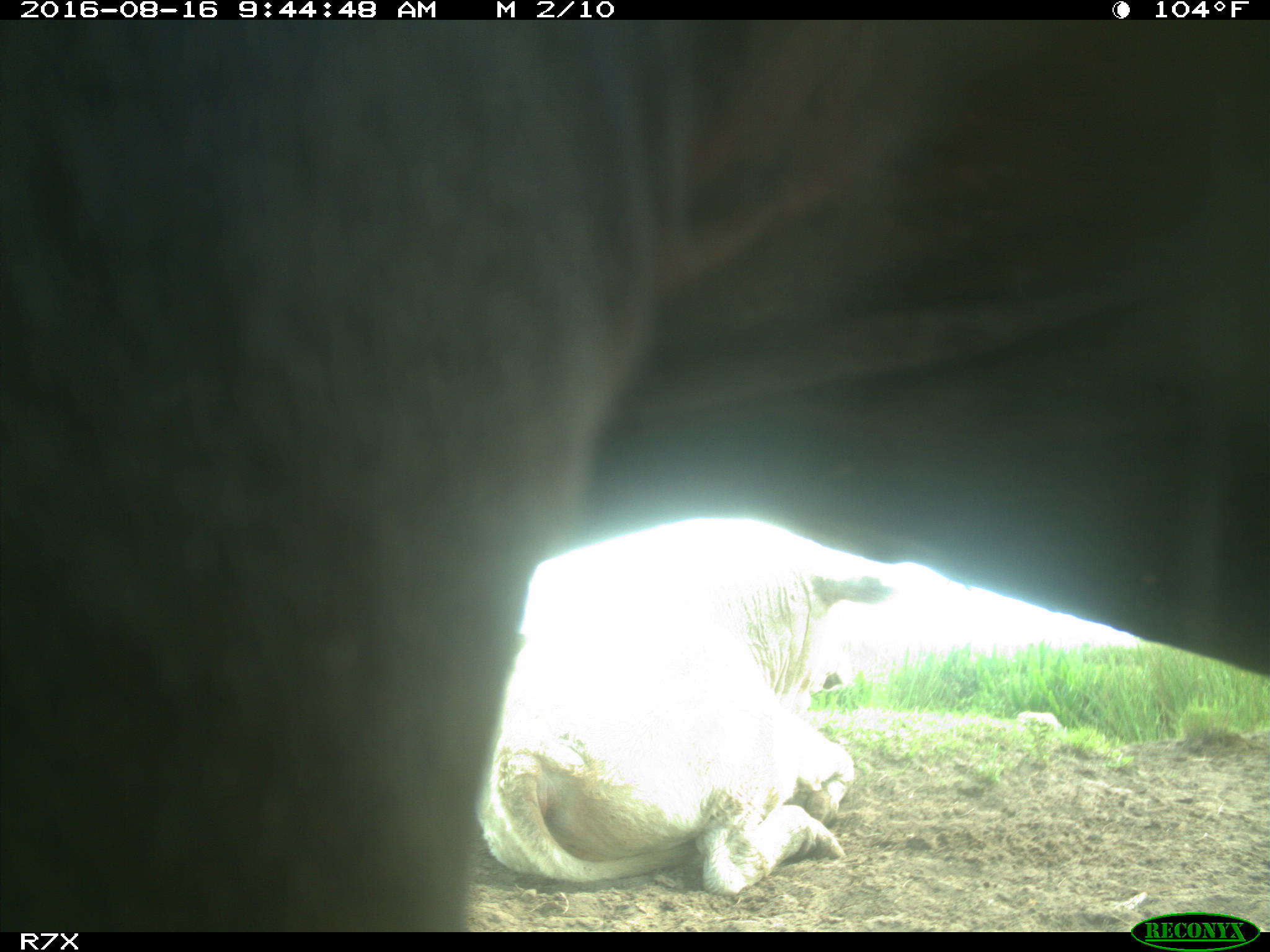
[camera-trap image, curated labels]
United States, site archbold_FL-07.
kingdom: Animalia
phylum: Chordata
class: Mammalia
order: Artiodactyla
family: Bovidae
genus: Bos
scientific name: Bos taurus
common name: domestic cow